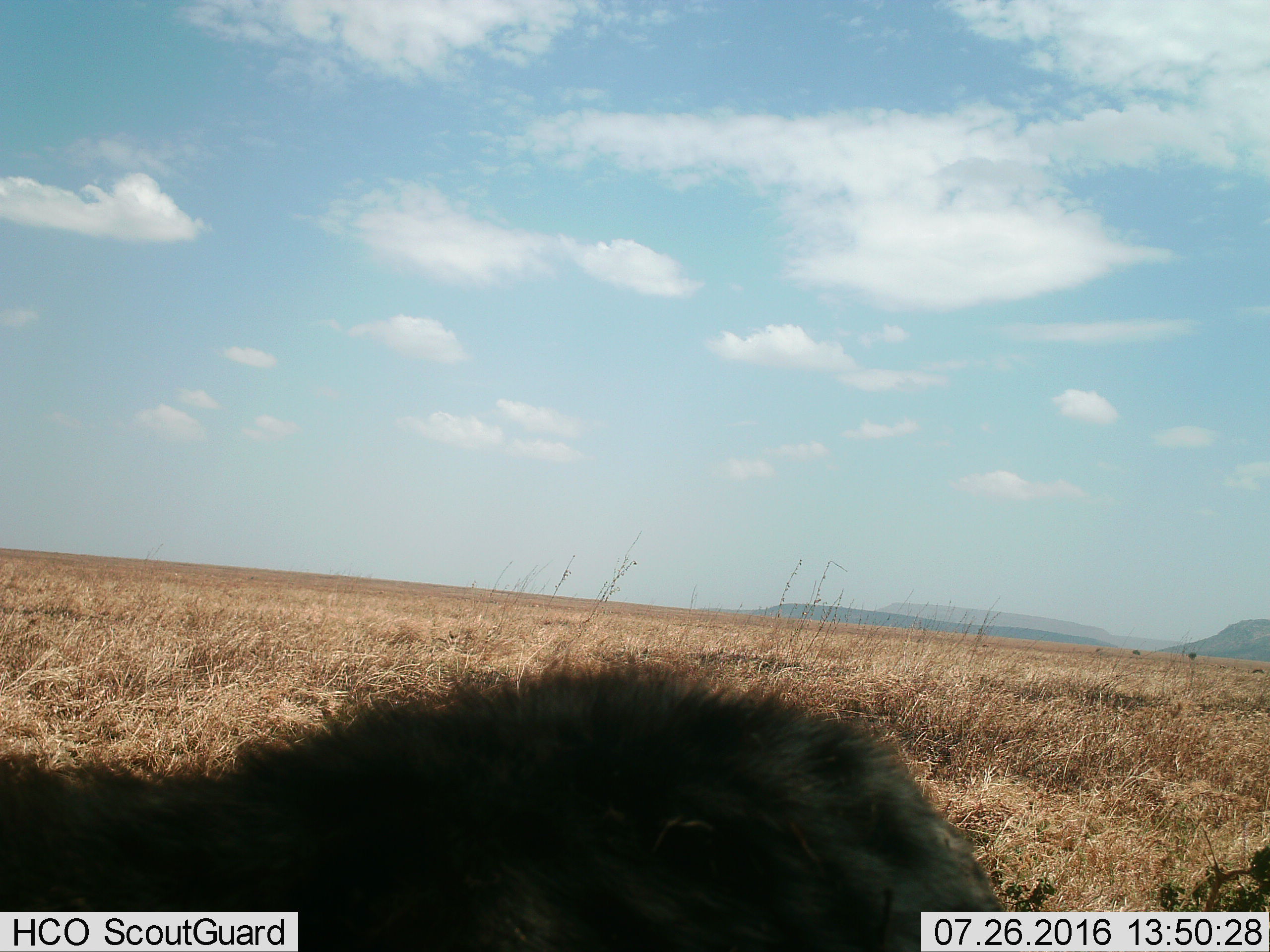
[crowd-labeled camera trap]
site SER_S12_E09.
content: unidentified animal